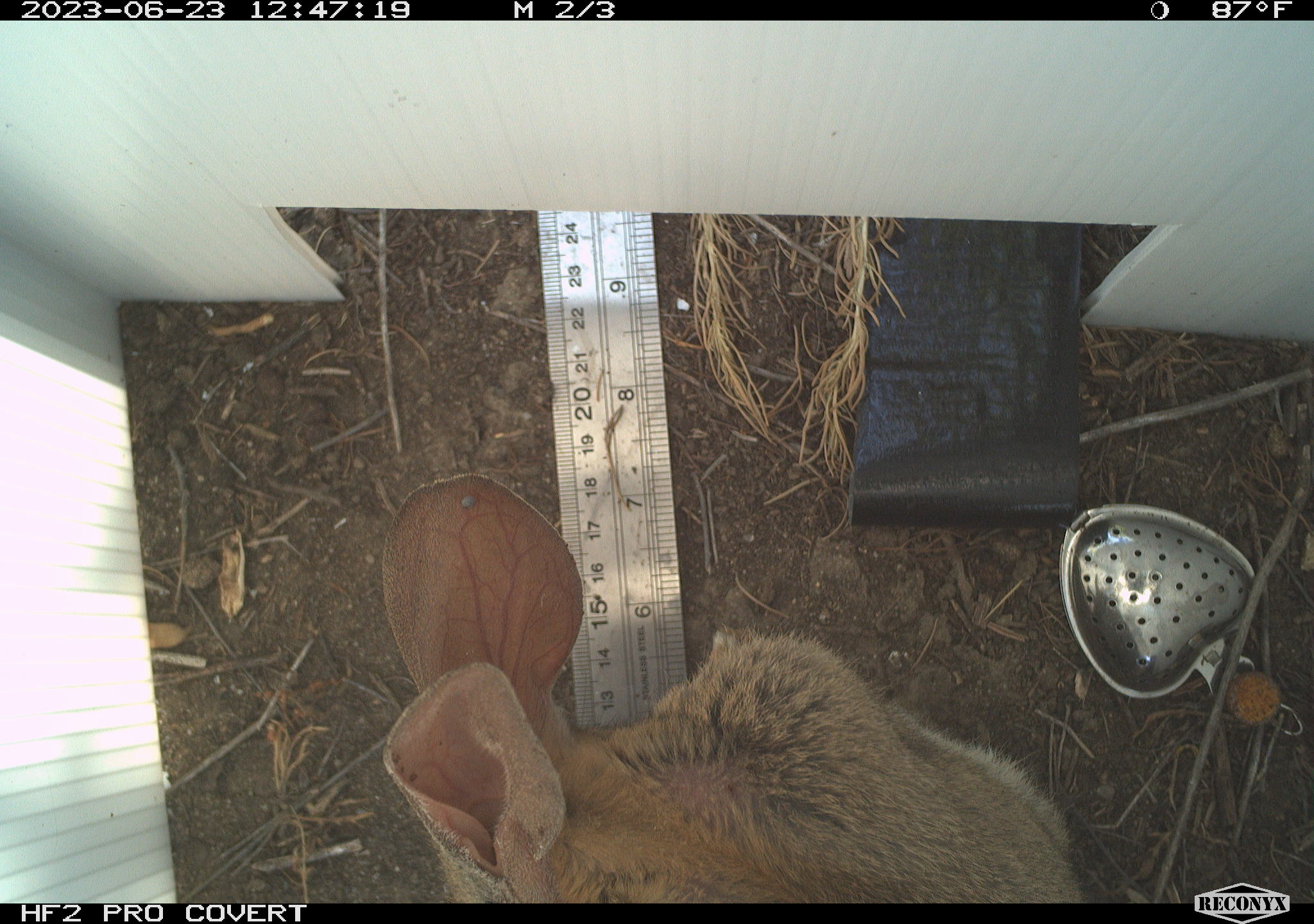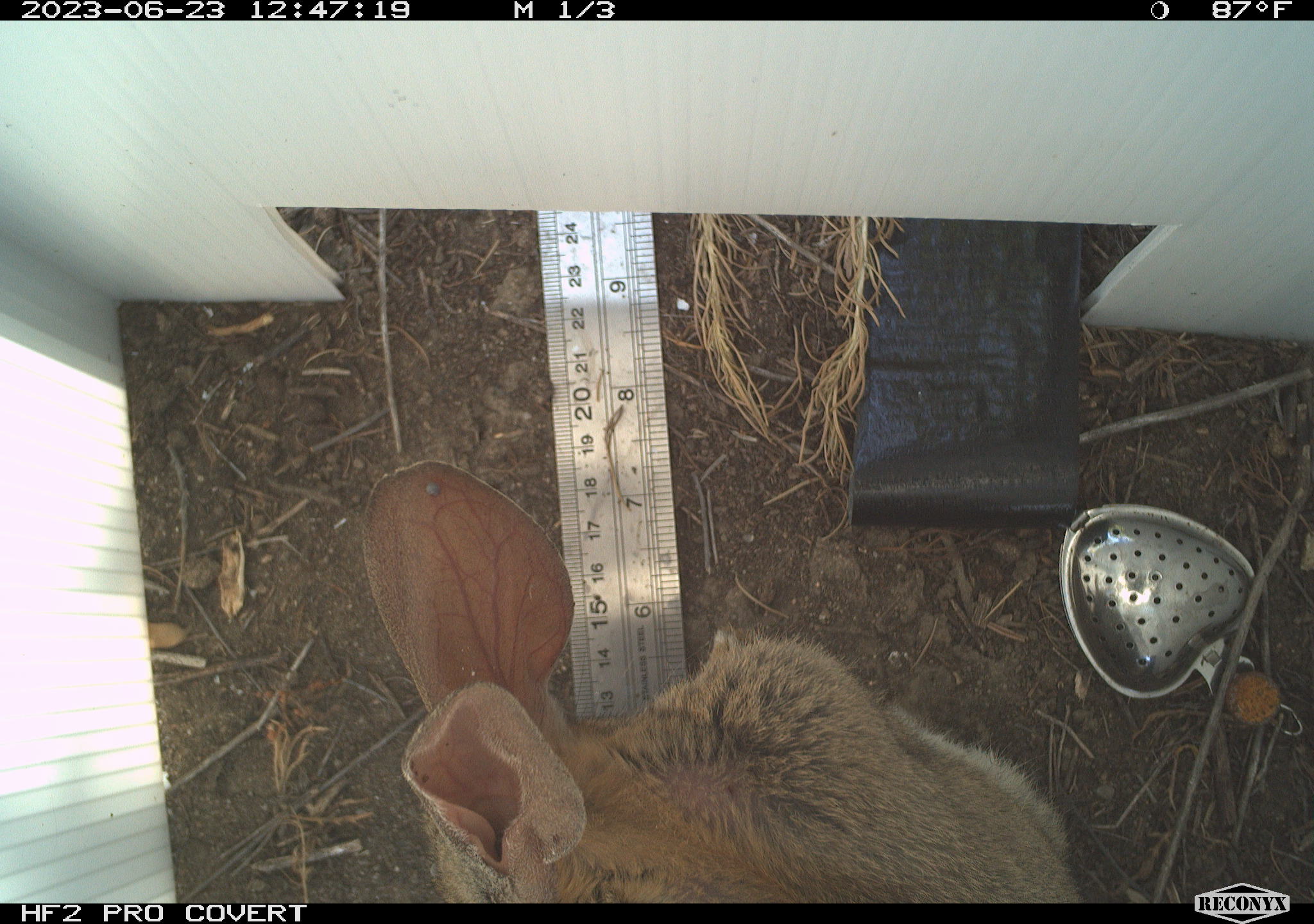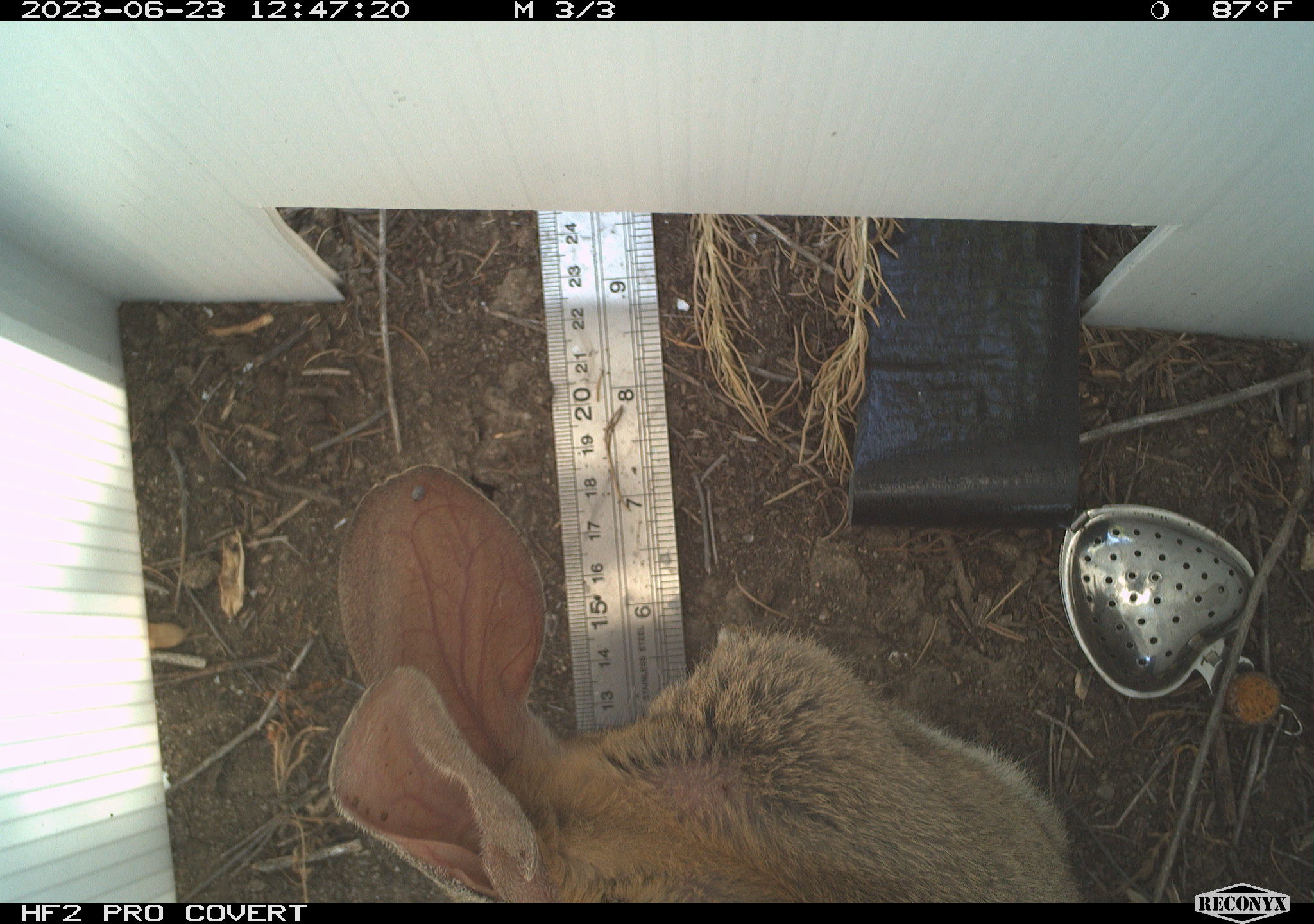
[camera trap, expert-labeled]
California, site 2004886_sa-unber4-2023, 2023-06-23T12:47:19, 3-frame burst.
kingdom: Animalia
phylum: Chordata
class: Mammalia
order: Lagomorpha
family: Leporidae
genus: Sylvilagus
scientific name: Sylvilagus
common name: cottontail rabbits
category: sylvilagus species